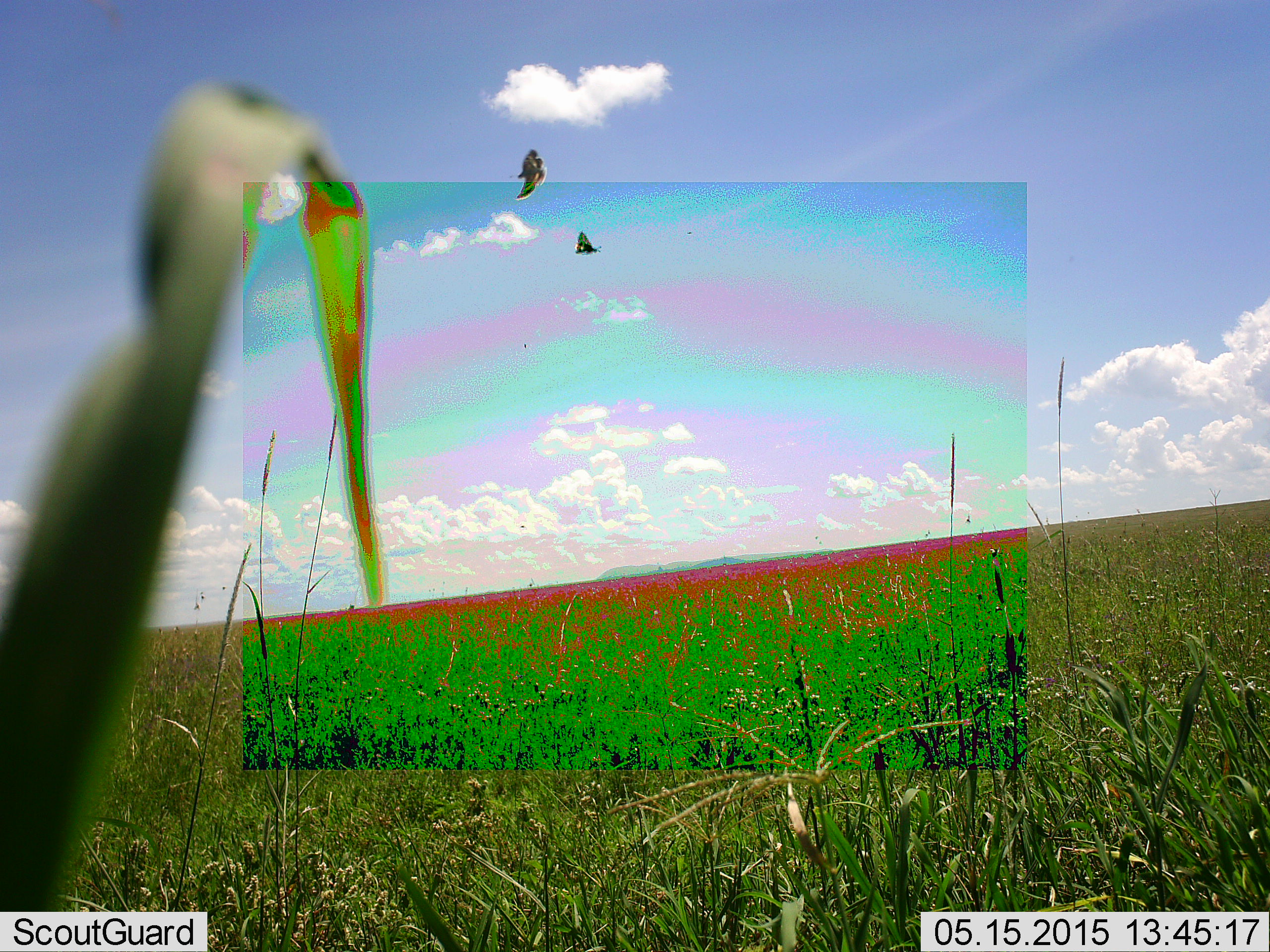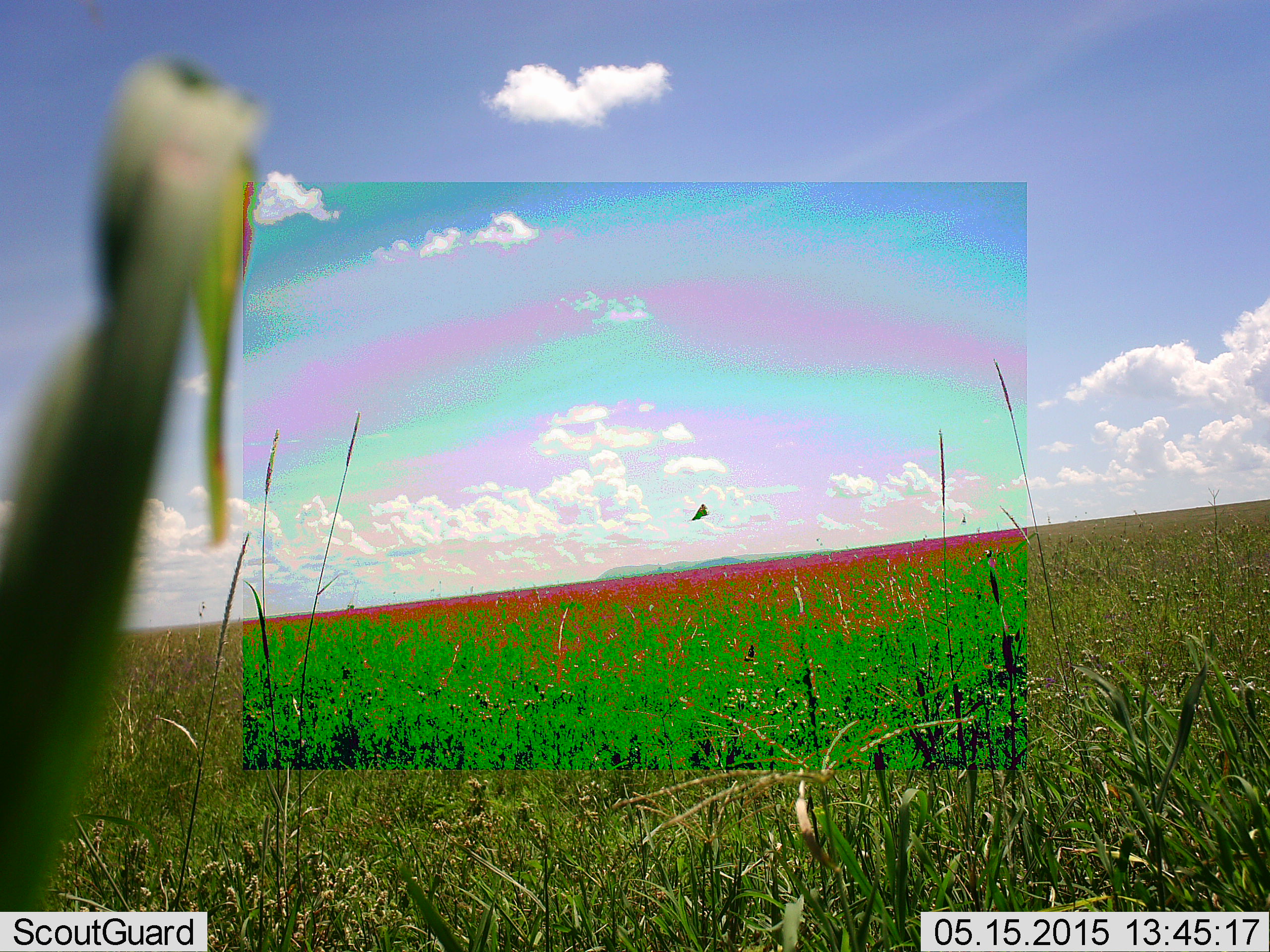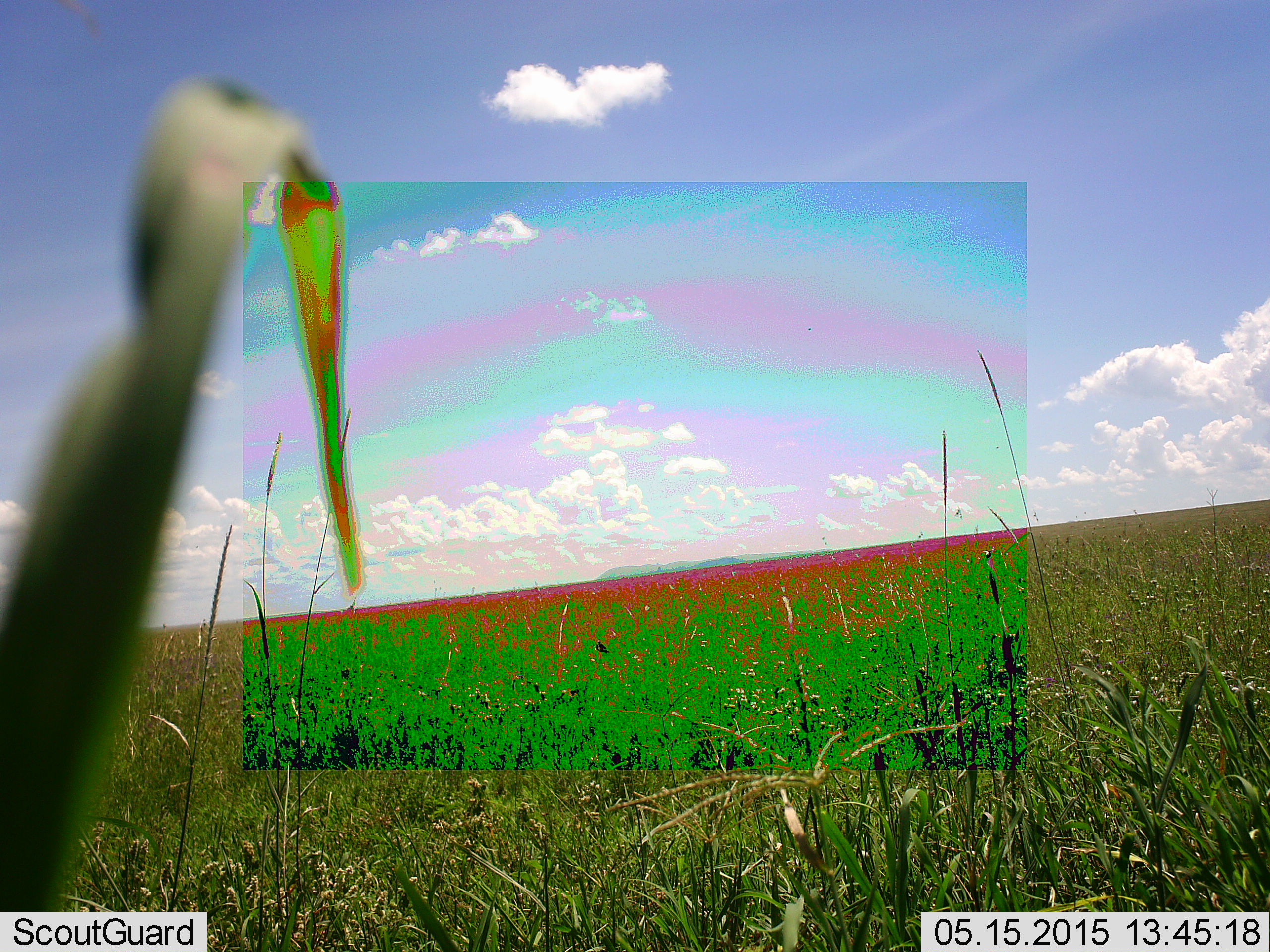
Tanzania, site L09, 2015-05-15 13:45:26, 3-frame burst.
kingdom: Animalia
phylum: Chordata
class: Aves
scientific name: Aves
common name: bird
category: otherbird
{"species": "otherbird (bird) (Aves)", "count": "2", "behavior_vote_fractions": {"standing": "0%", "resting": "0%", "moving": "100%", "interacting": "0%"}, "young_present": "0%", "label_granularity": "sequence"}